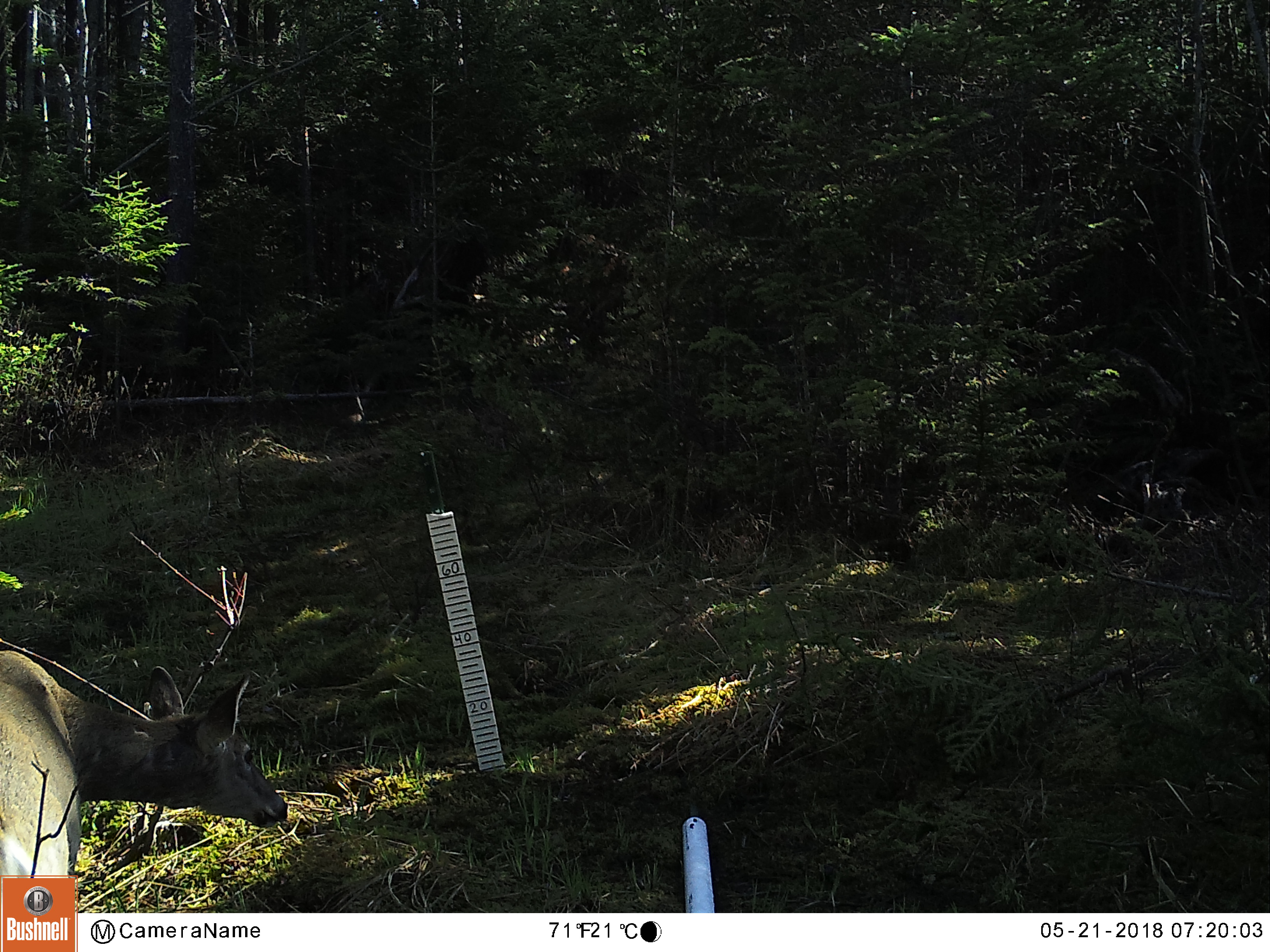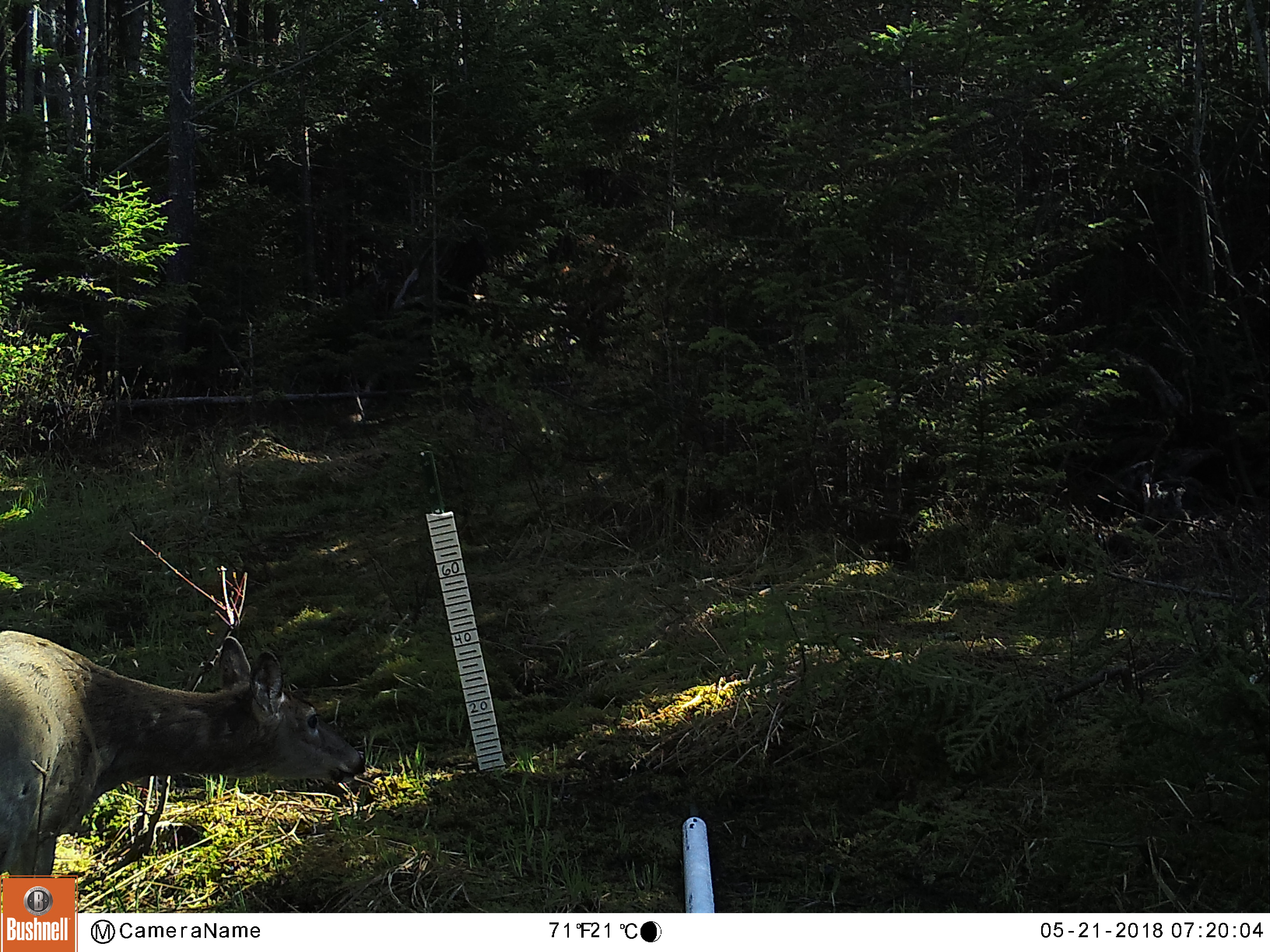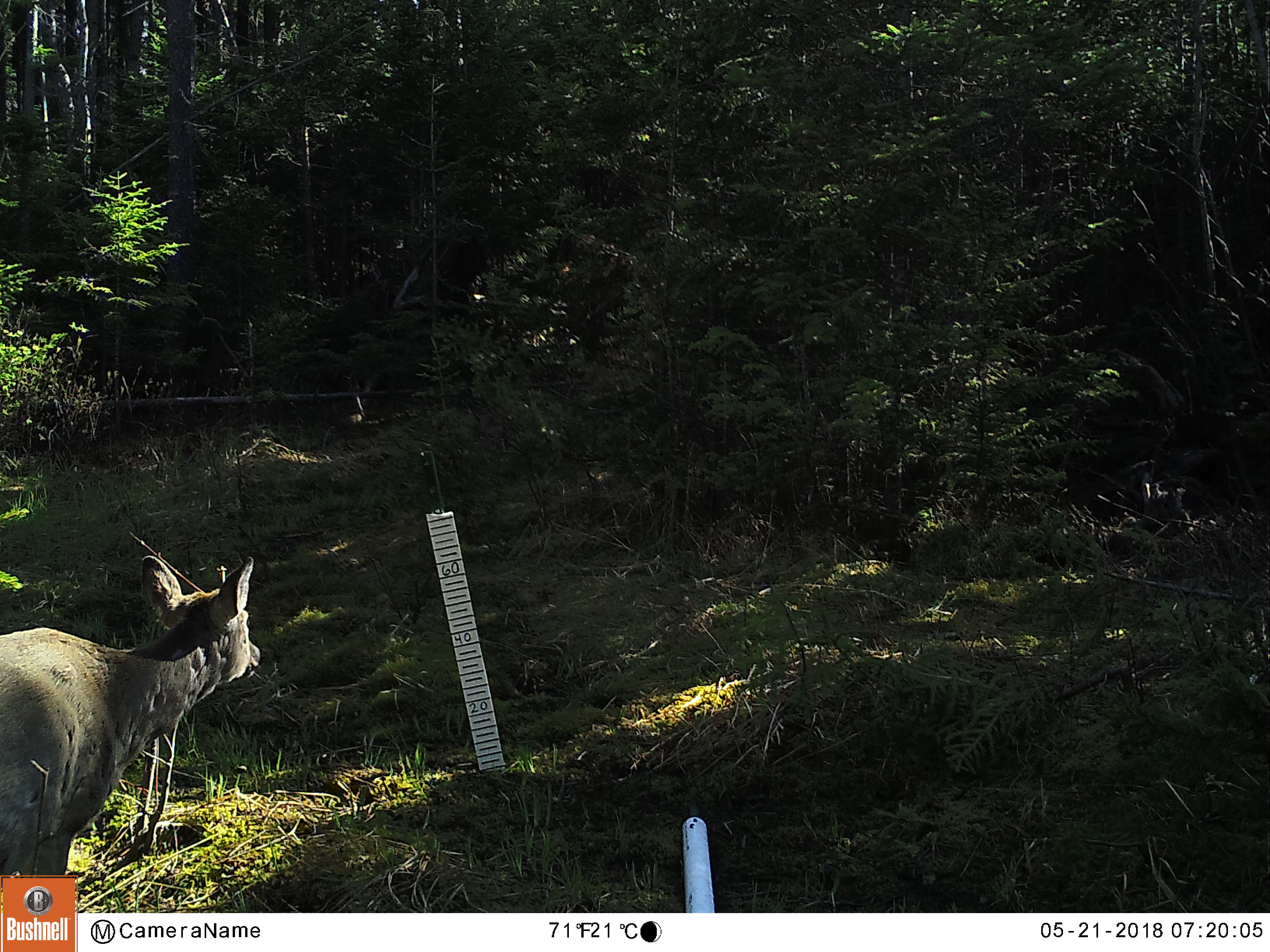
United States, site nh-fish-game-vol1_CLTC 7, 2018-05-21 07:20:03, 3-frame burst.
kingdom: Animalia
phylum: Chordata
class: Mammalia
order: Artiodactyla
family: Cervidae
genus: Odocoileus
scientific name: Odocoileus virginianus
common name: white-tailed deer